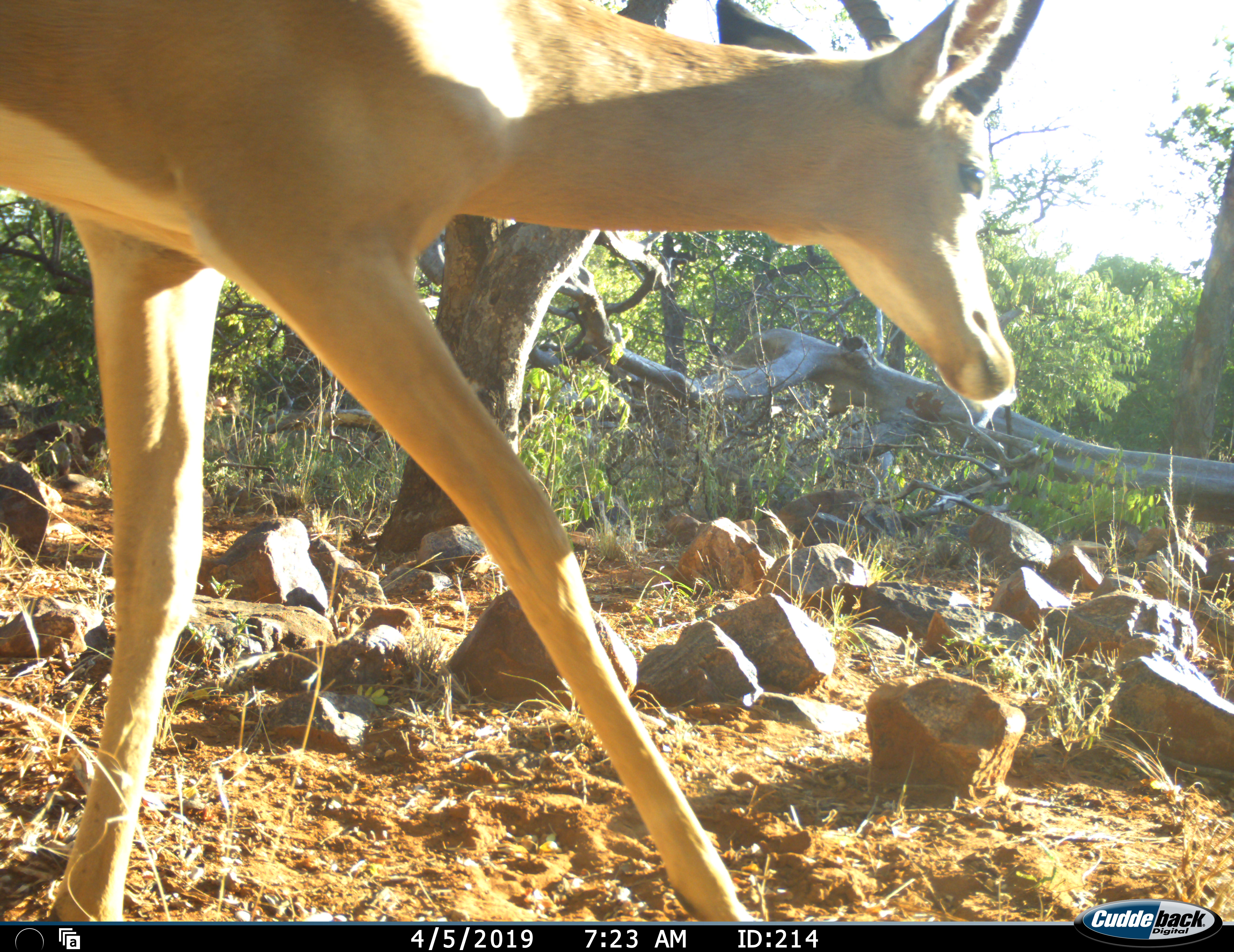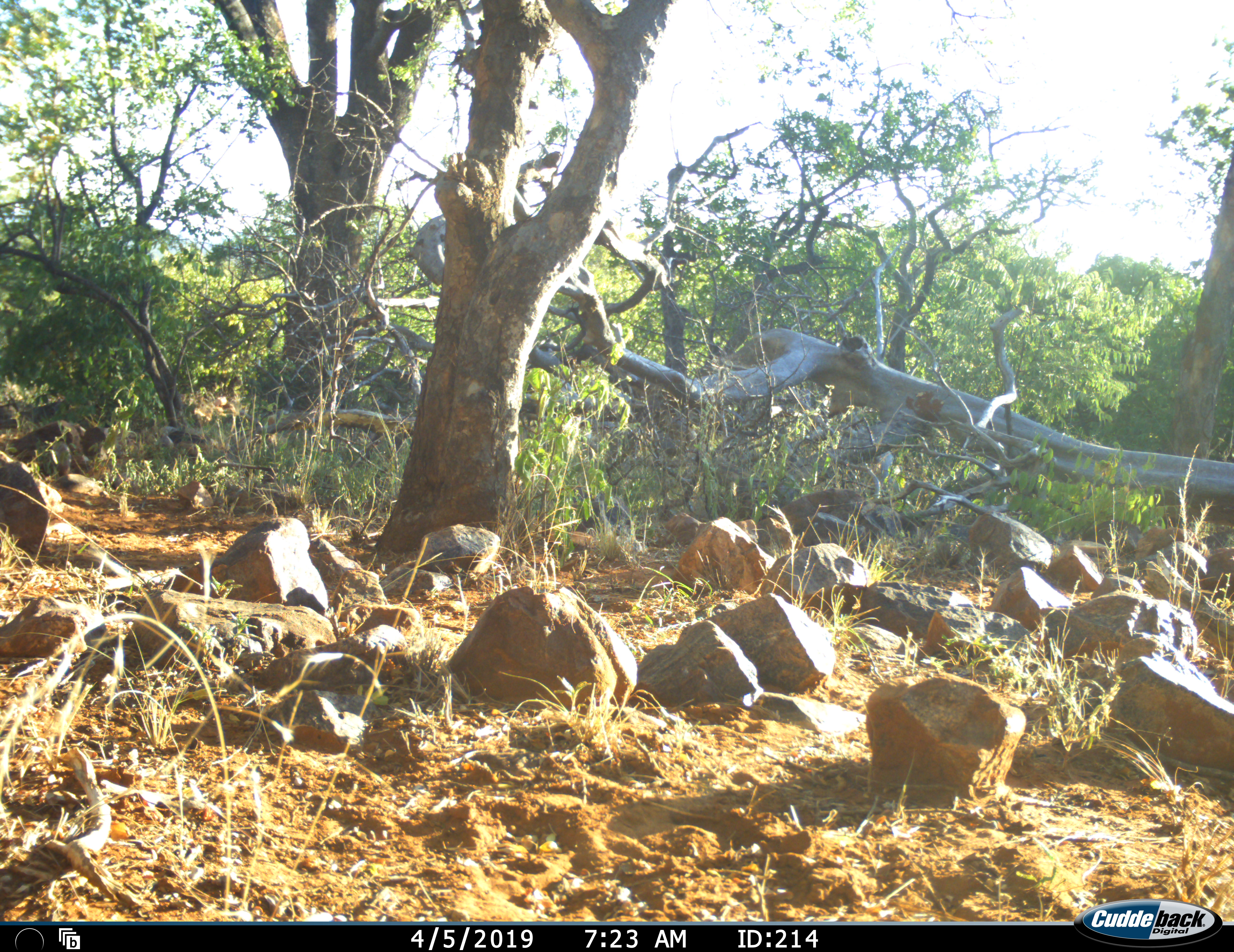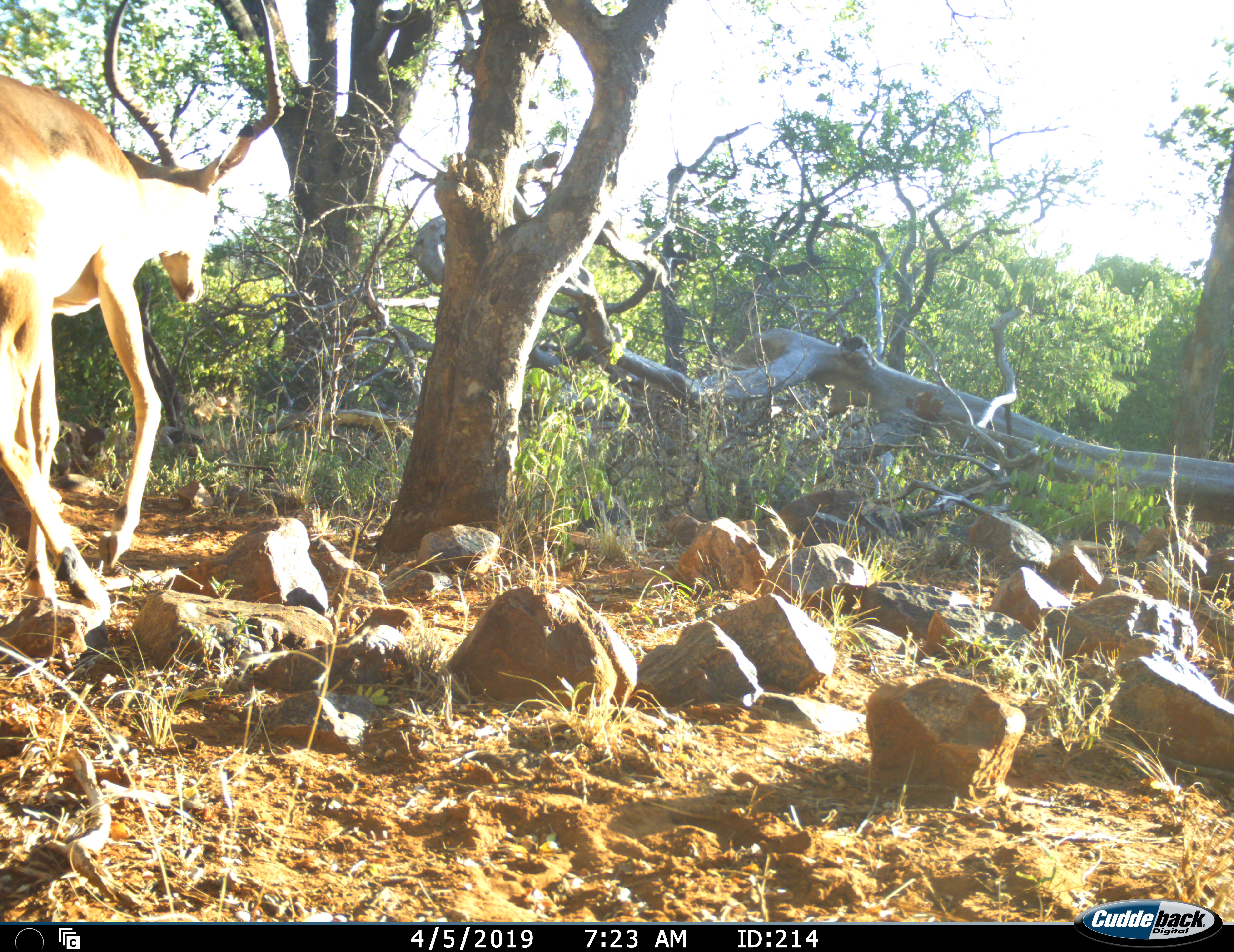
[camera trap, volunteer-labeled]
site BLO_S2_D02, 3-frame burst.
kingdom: Animalia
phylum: Chordata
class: Mammalia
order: Artiodactyla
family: Bovidae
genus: Aepyceros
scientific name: Aepyceros melampus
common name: impala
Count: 2.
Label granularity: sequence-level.